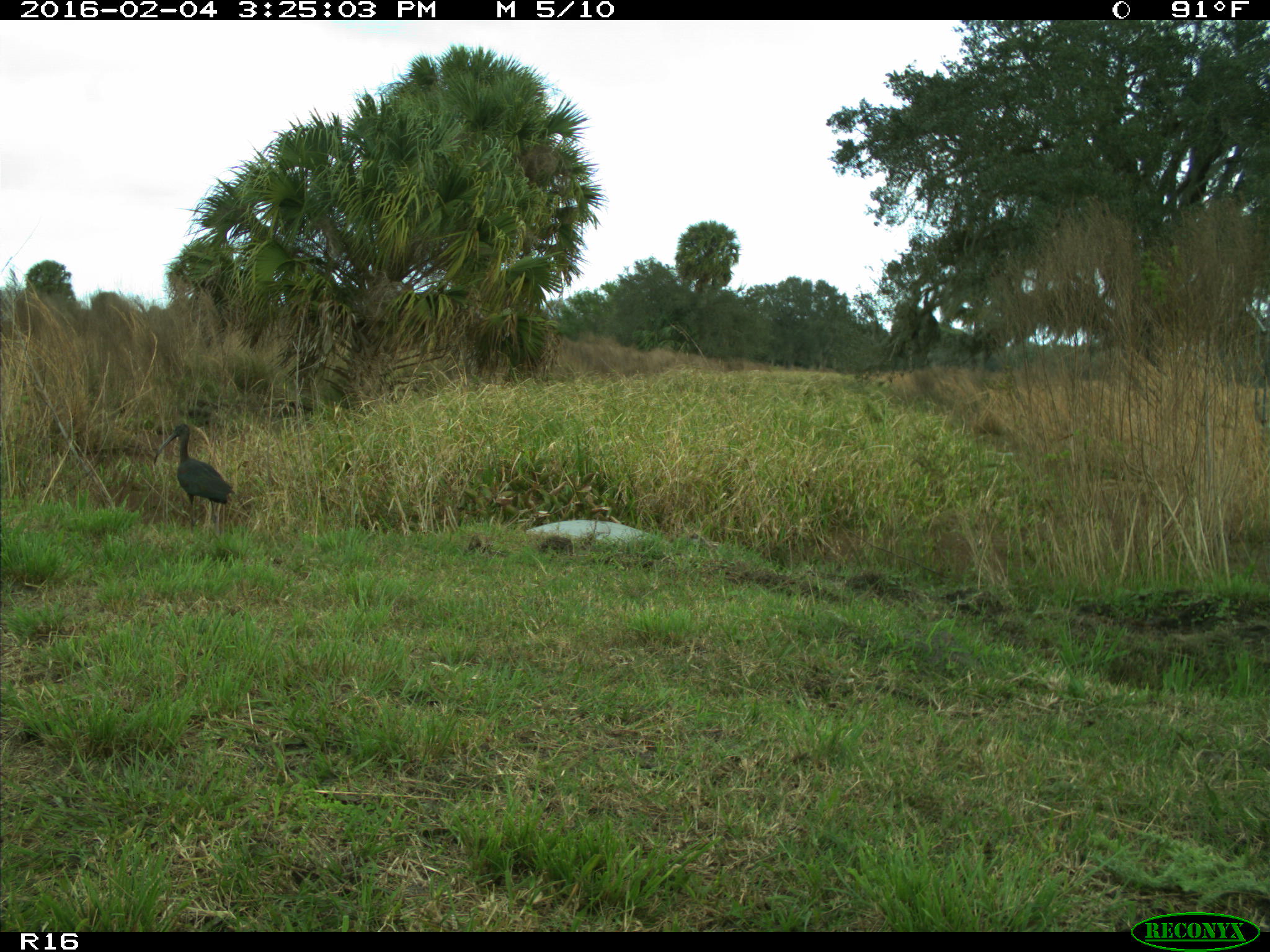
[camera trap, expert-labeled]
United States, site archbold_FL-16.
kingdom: Animalia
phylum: Chordata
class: Aves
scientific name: Aves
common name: birds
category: unidentified bird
Unidentified bird (birds) (Aves).